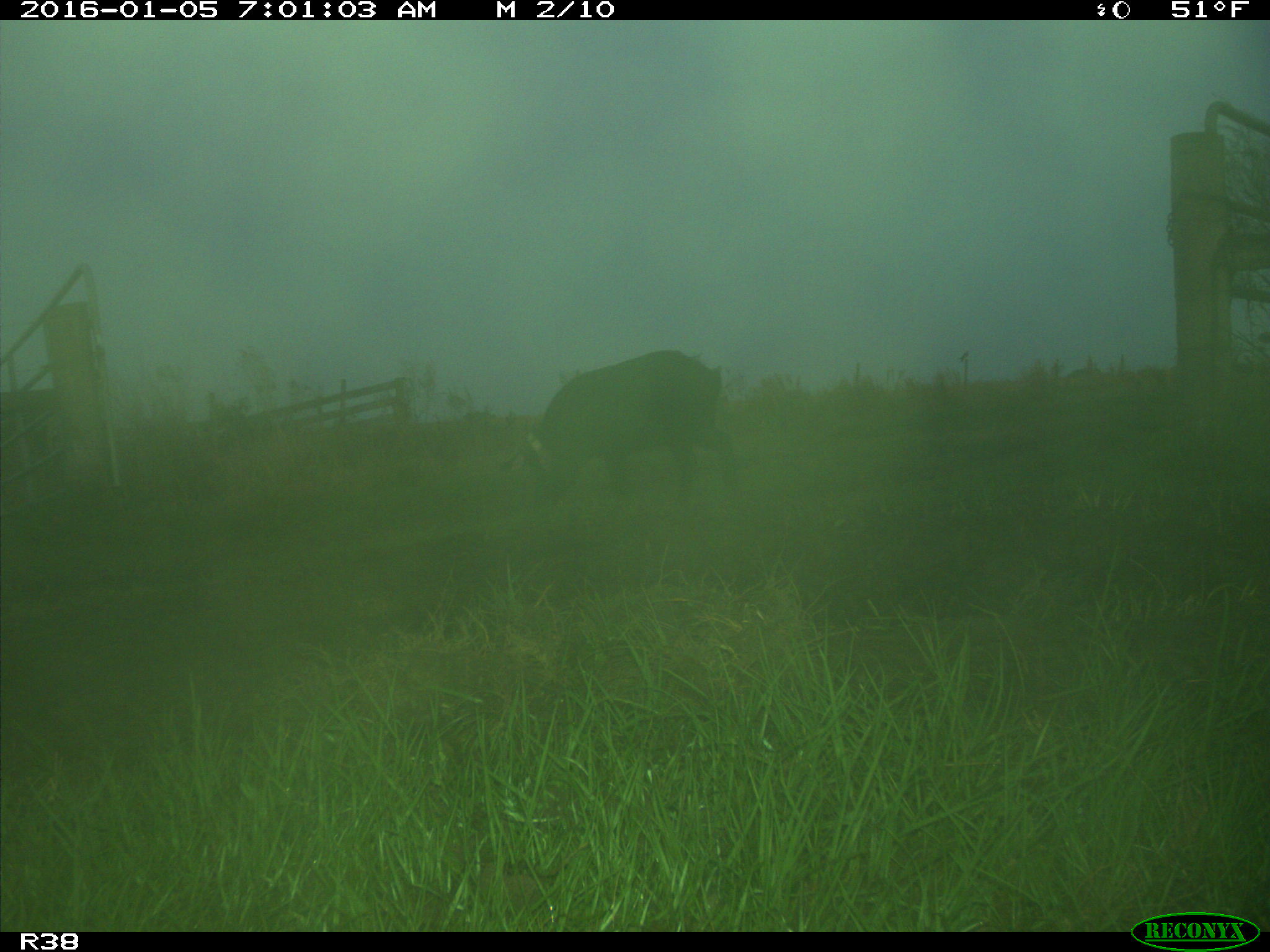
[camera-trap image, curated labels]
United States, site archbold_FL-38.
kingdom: Animalia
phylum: Chordata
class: Mammalia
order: Artiodactyla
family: Suidae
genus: Sus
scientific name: Sus scrofa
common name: wild boar